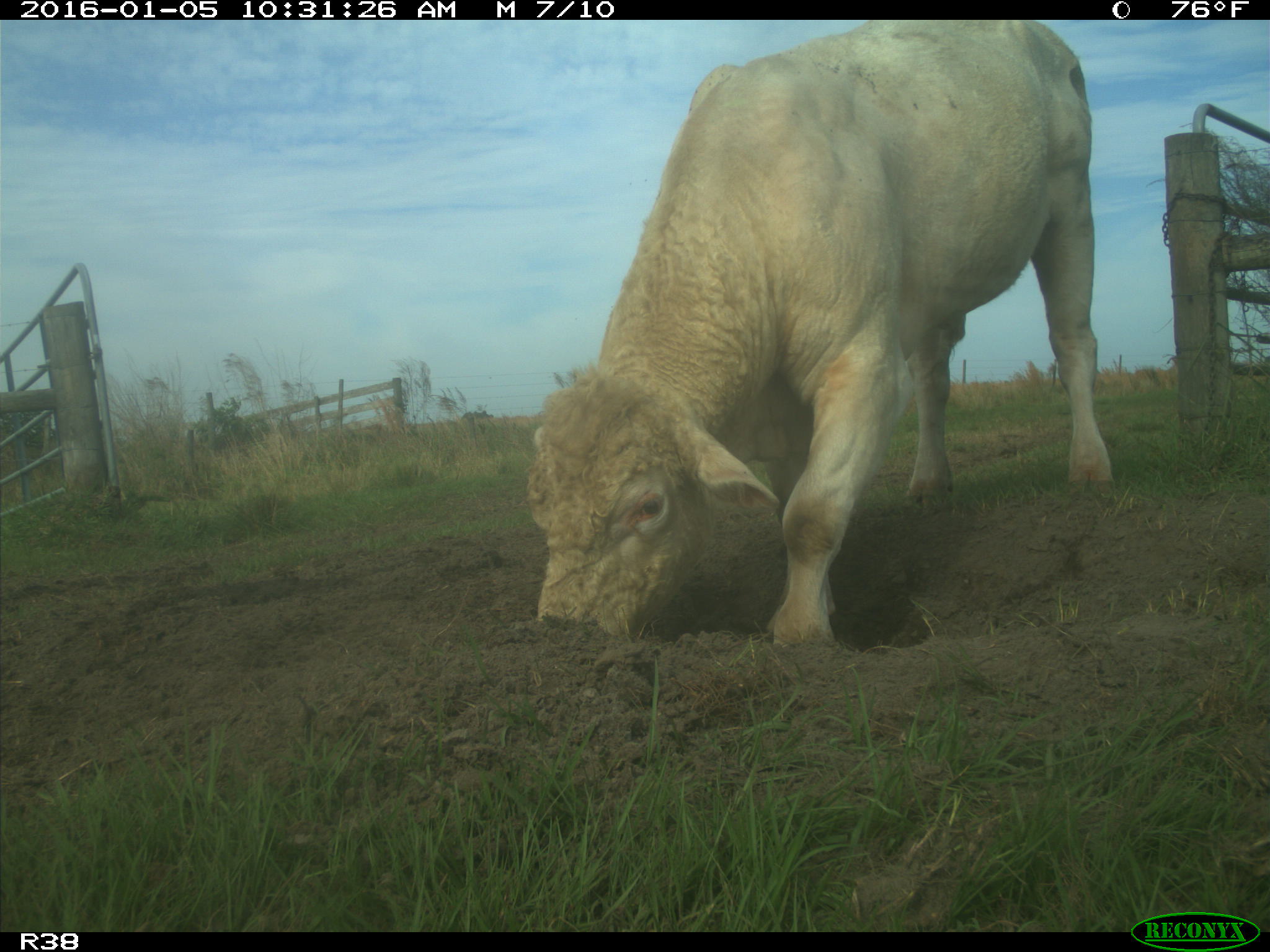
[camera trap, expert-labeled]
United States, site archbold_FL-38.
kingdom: Animalia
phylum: Chordata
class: Mammalia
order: Artiodactyla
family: Bovidae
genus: Bos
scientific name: Bos taurus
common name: domestic cow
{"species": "Bos taurus (domestic cow)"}